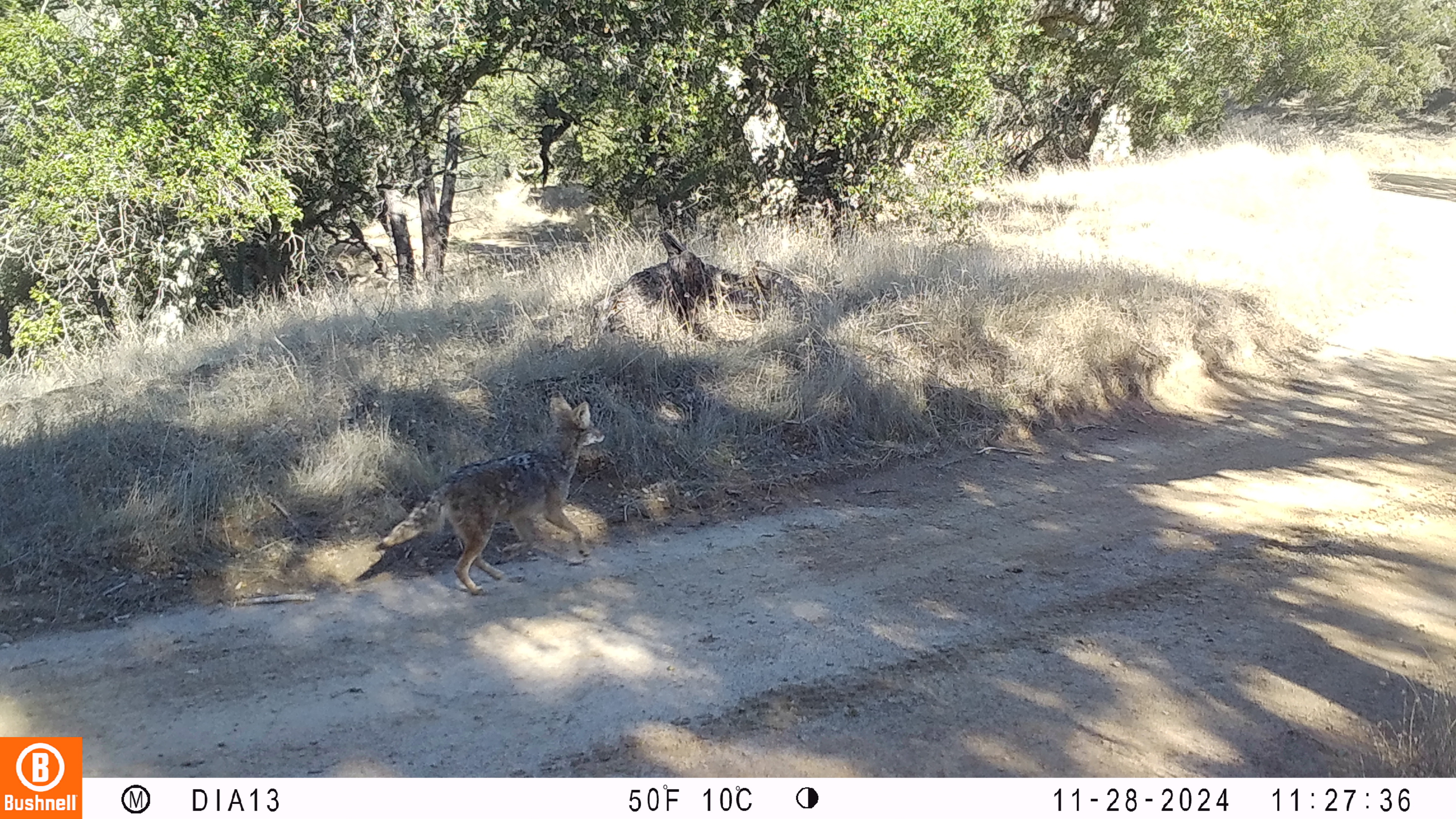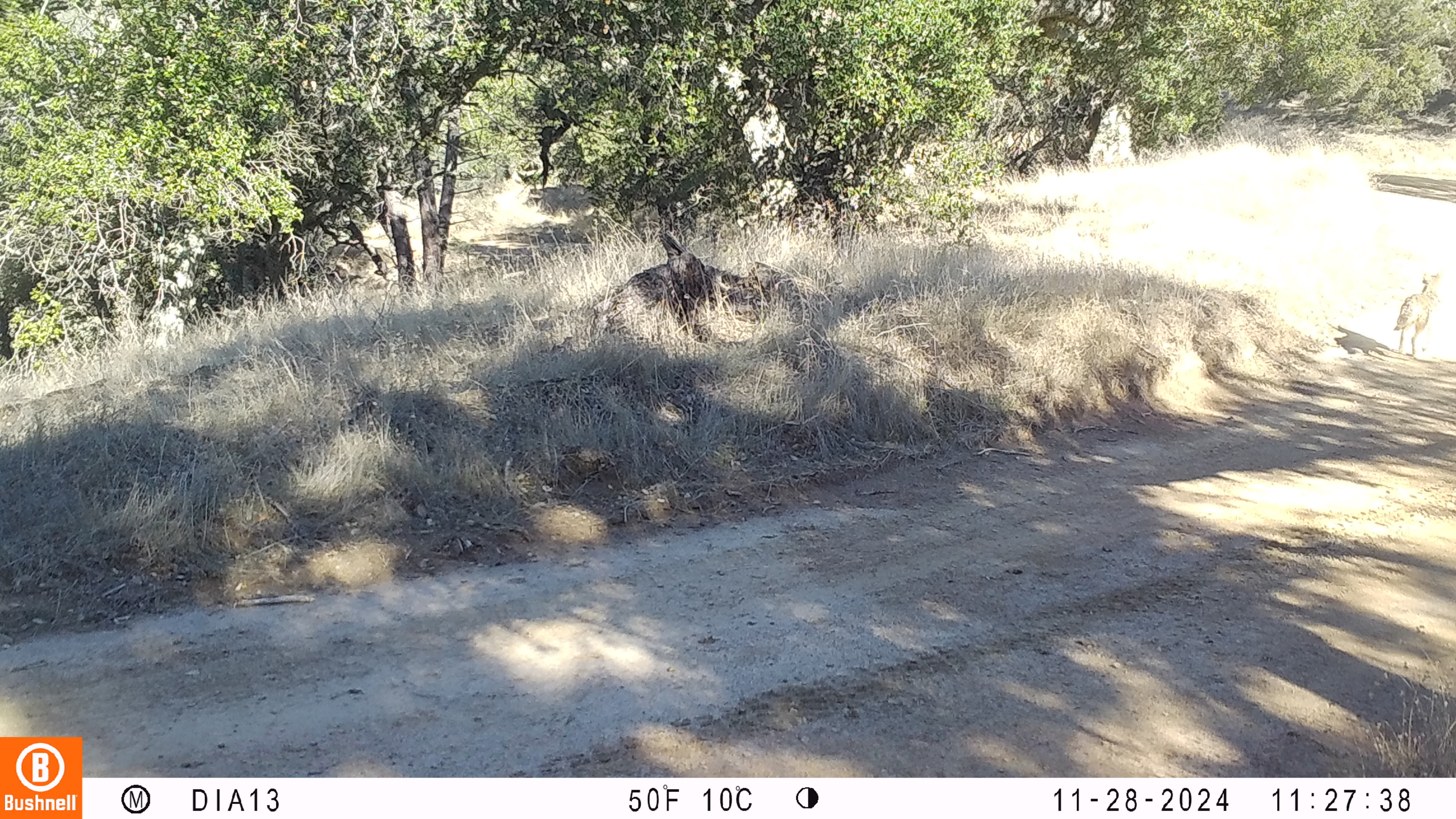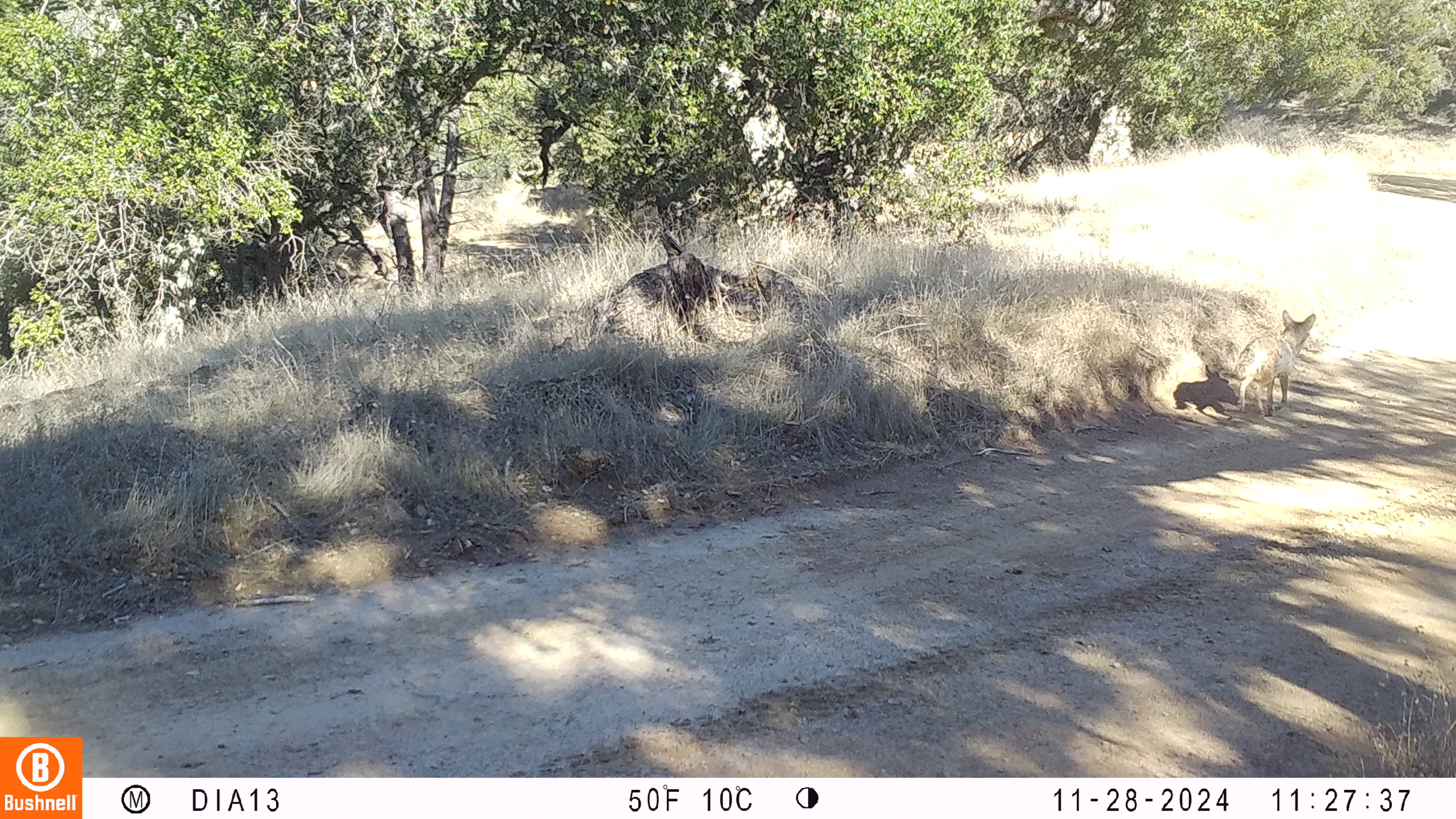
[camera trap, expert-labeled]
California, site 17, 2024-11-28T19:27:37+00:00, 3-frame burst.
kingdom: Animalia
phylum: Chordata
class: Mammalia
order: Carnivora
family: Canidae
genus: Canis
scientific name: Canis latrans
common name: coyote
Coyote (Canis latrans).